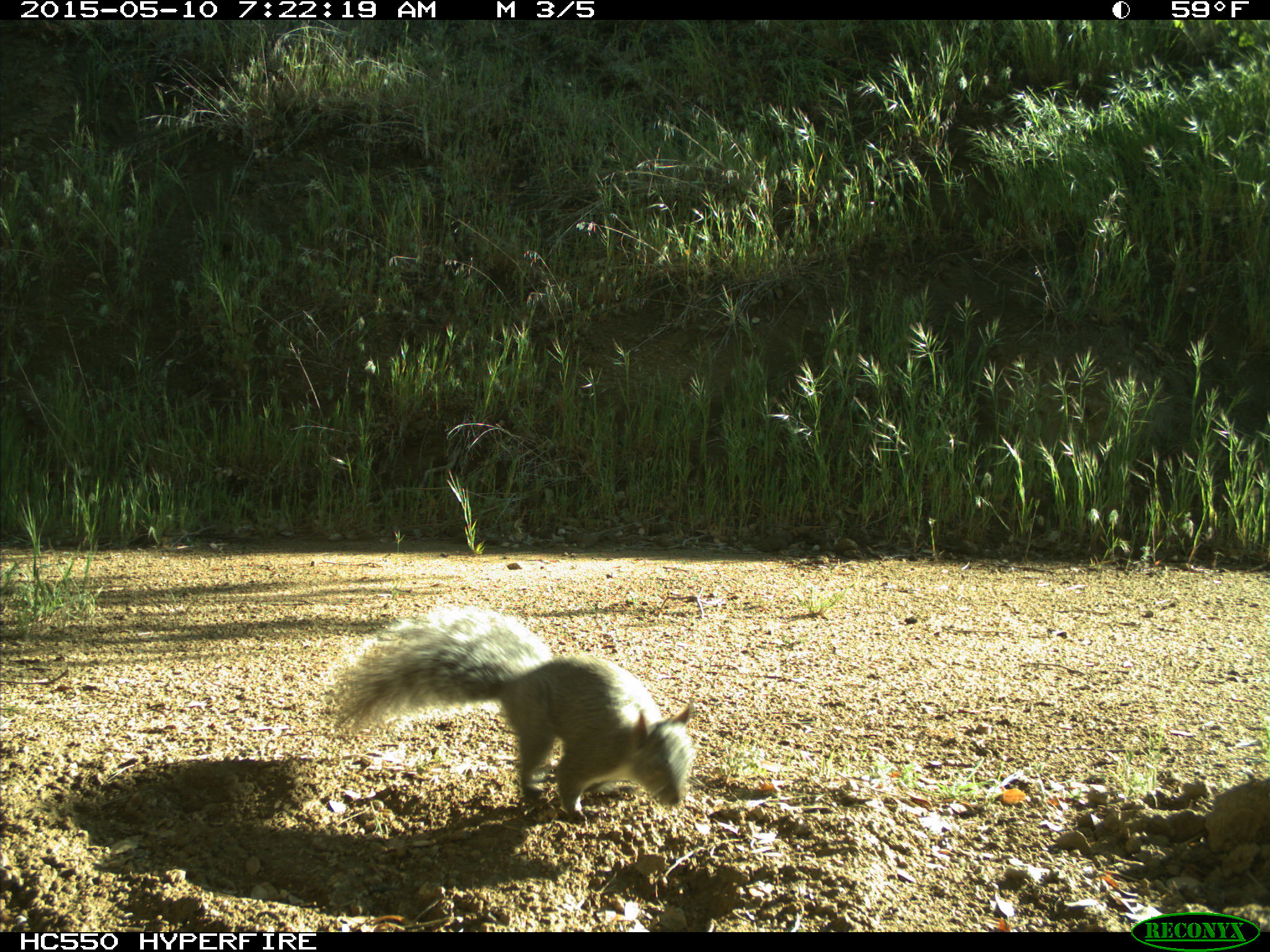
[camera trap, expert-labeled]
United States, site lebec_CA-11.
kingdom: Animalia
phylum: Chordata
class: Mammalia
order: Rodentia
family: Sciuridae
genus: Sciurus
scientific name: Sciurus carolinensis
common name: eastern gray squirrel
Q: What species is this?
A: Sciurus carolinensis (eastern gray squirrel).